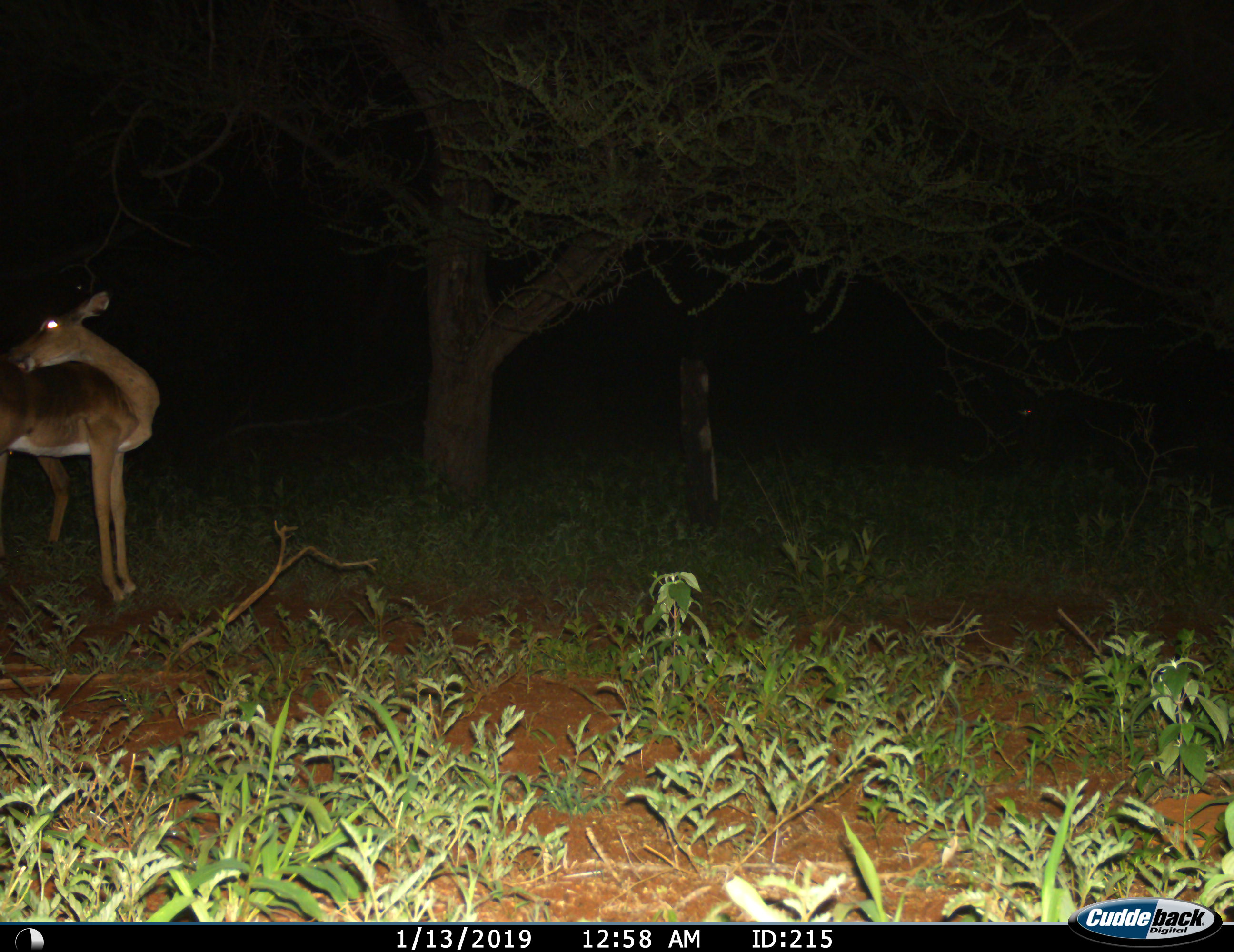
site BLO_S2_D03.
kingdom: Animalia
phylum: Chordata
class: Mammalia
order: Artiodactyla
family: Bovidae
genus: Aepyceros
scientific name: Aepyceros melampus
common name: impala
Impala (Aepyceros melampus), count 1. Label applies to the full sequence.